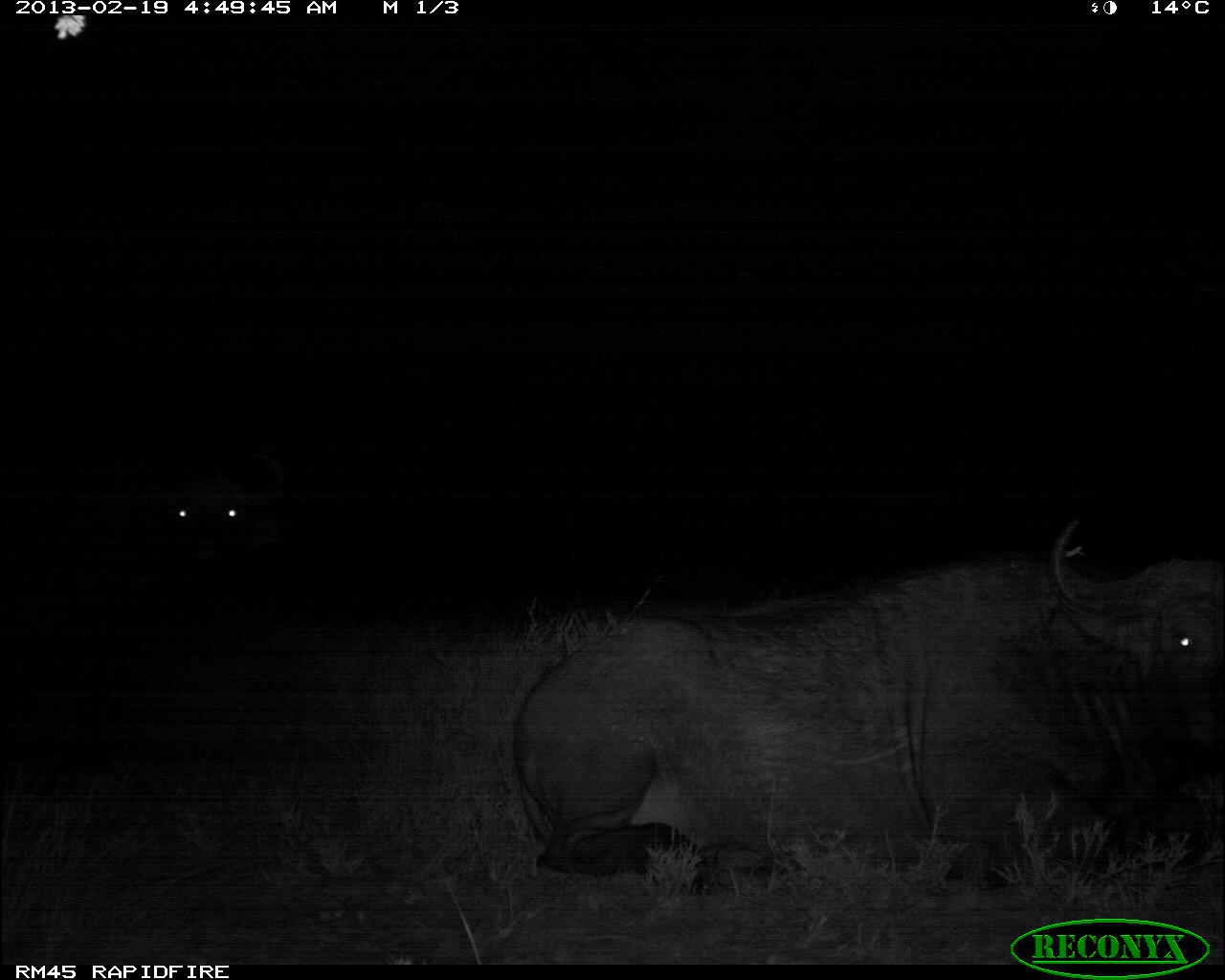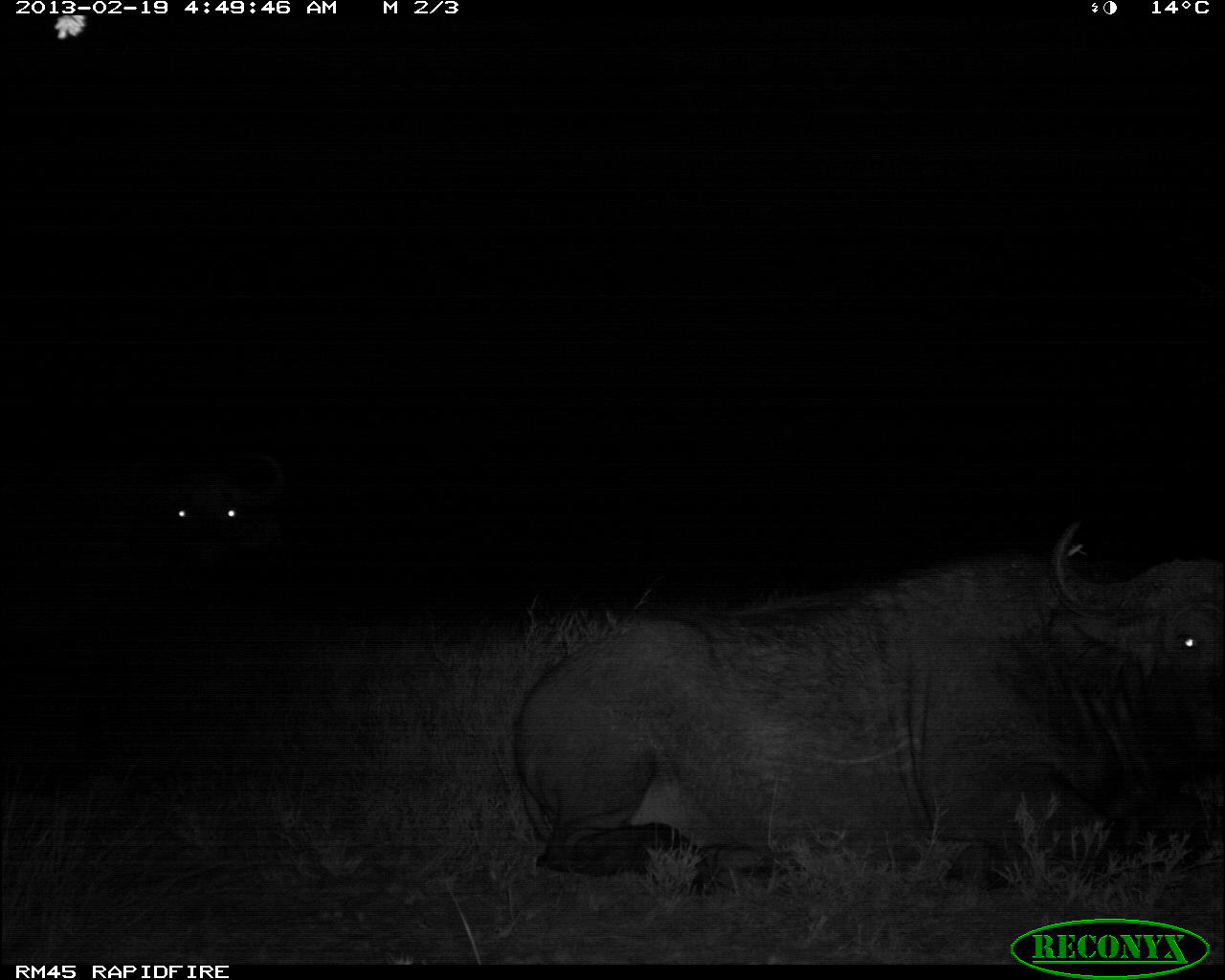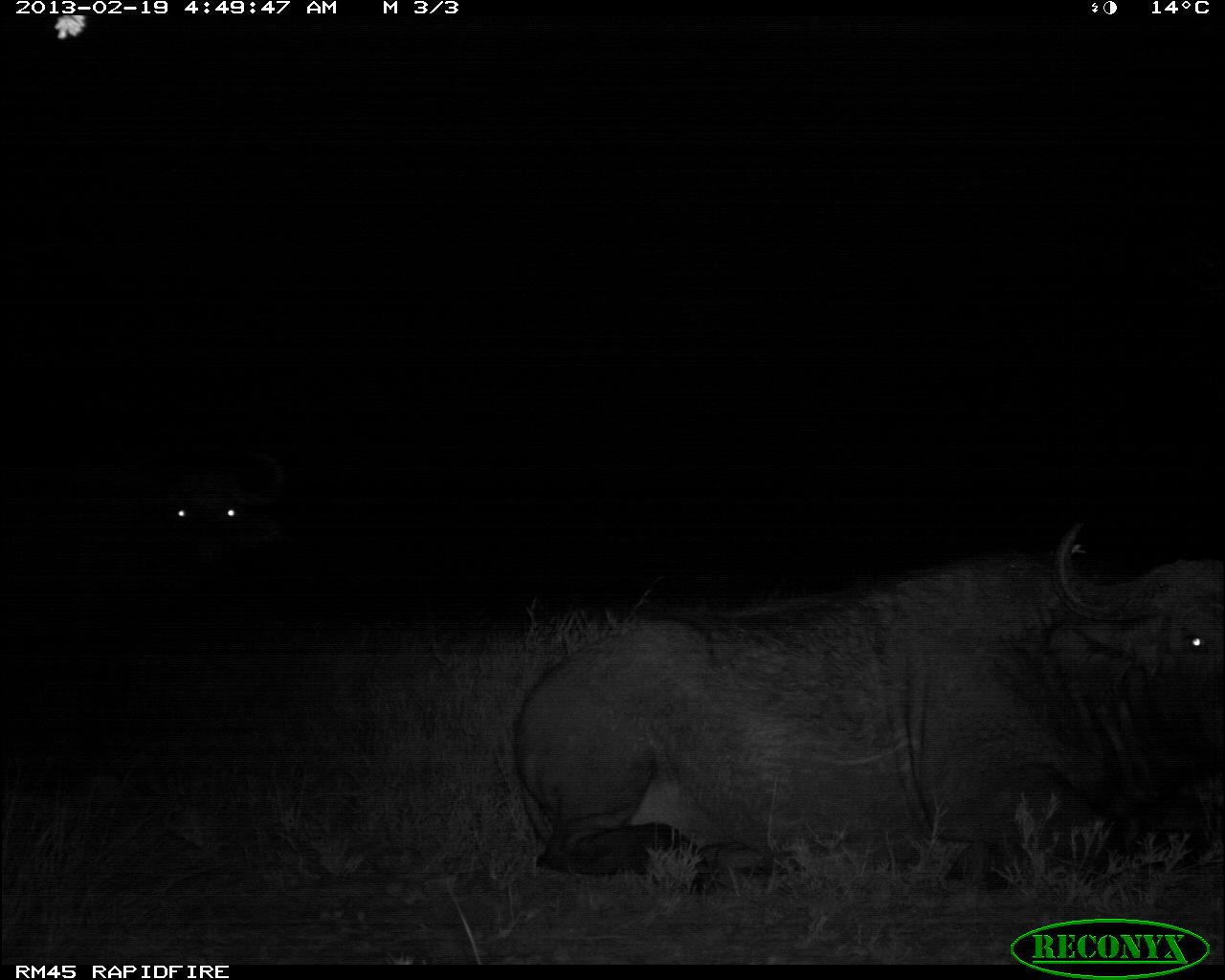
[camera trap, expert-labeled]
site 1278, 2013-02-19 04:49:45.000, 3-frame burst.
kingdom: Animalia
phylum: Chordata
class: Mammalia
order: Artiodactyla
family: Bovidae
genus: Syncerus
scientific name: Syncerus caffer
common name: african buffalo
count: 2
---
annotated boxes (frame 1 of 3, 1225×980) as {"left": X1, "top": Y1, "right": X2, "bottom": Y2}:
syncerus caffer: {"left": 516, "top": 514, "right": 1225, "bottom": 901}; {"left": 0, "top": 455, "right": 287, "bottom": 601}